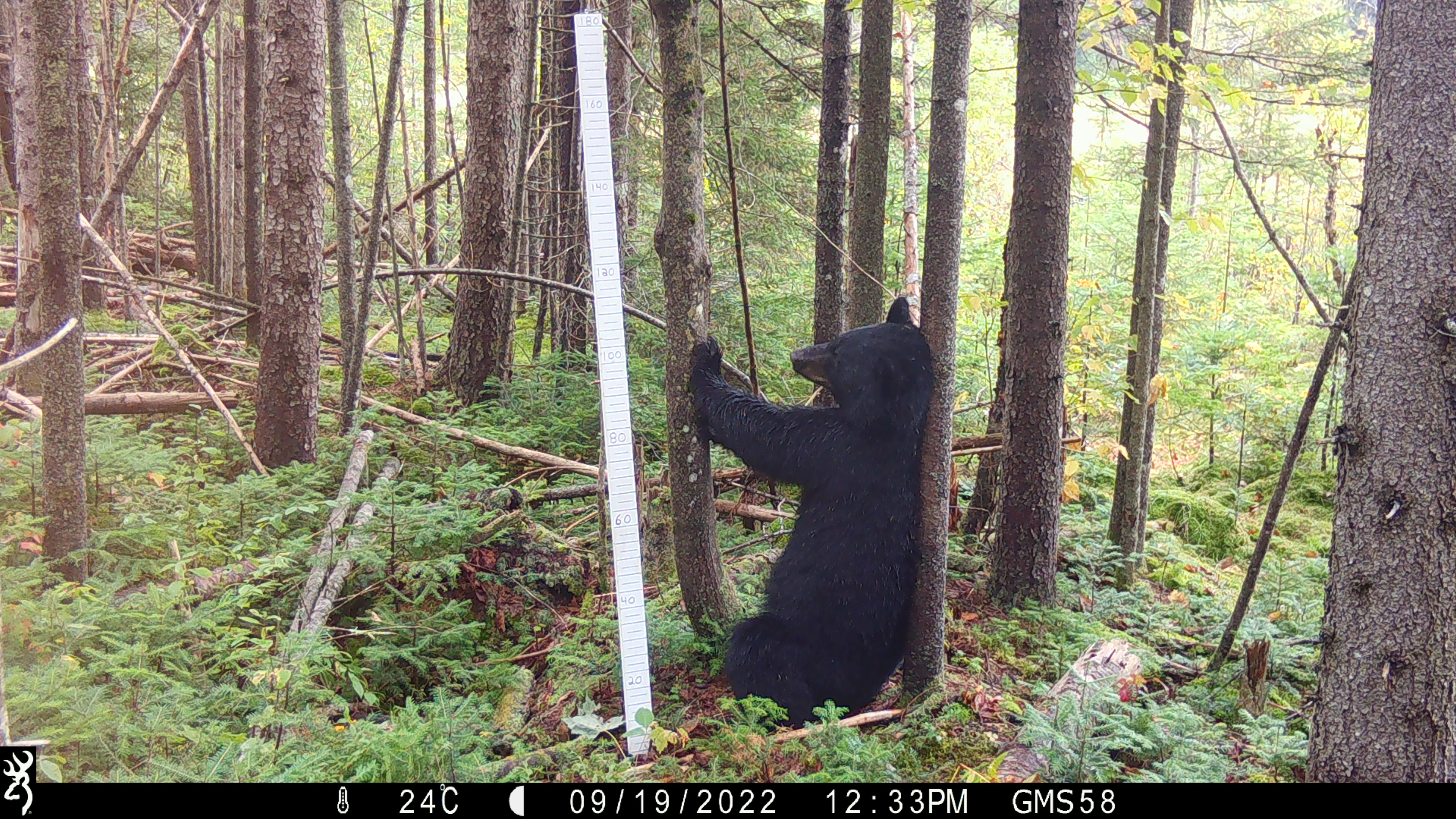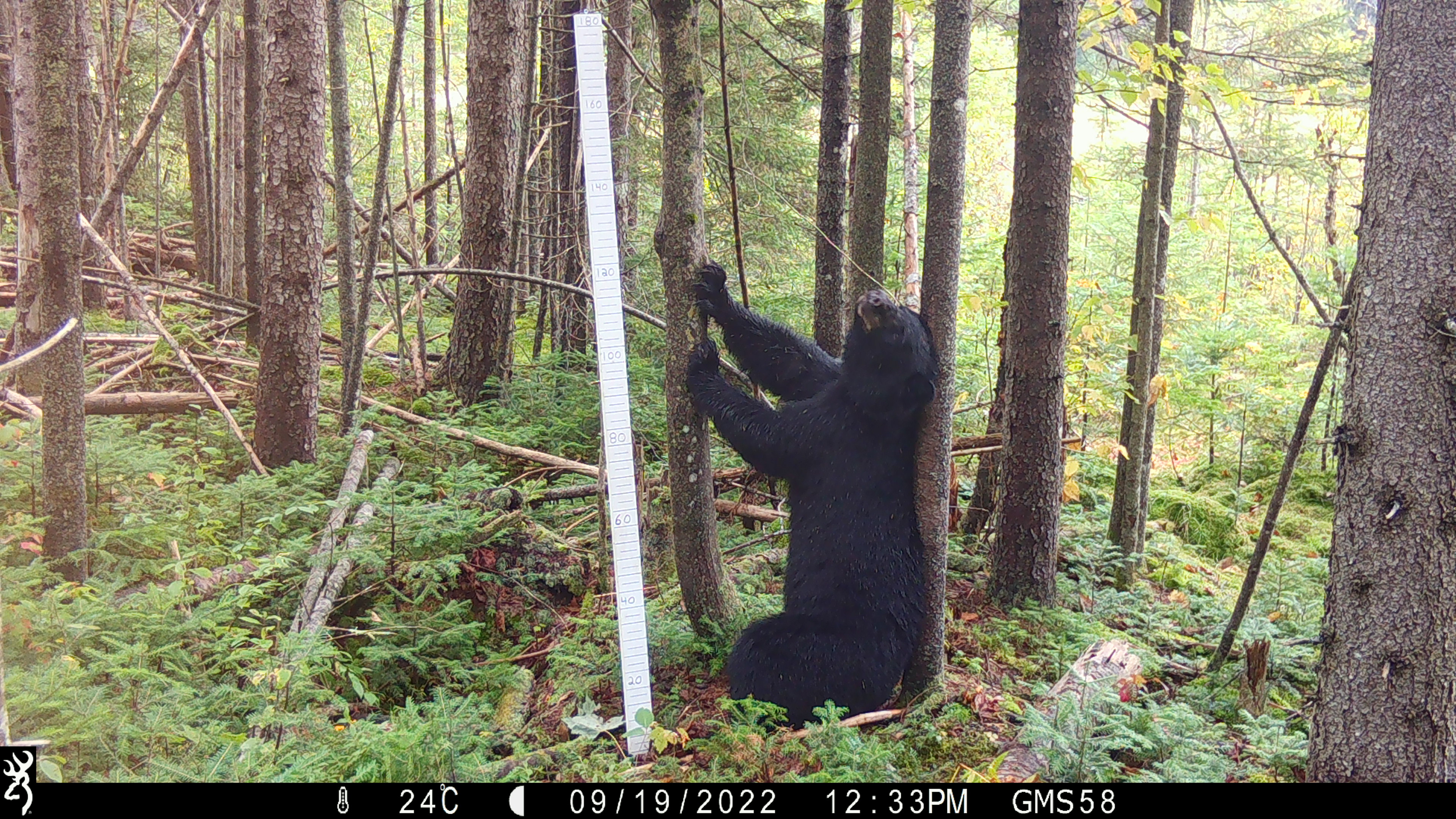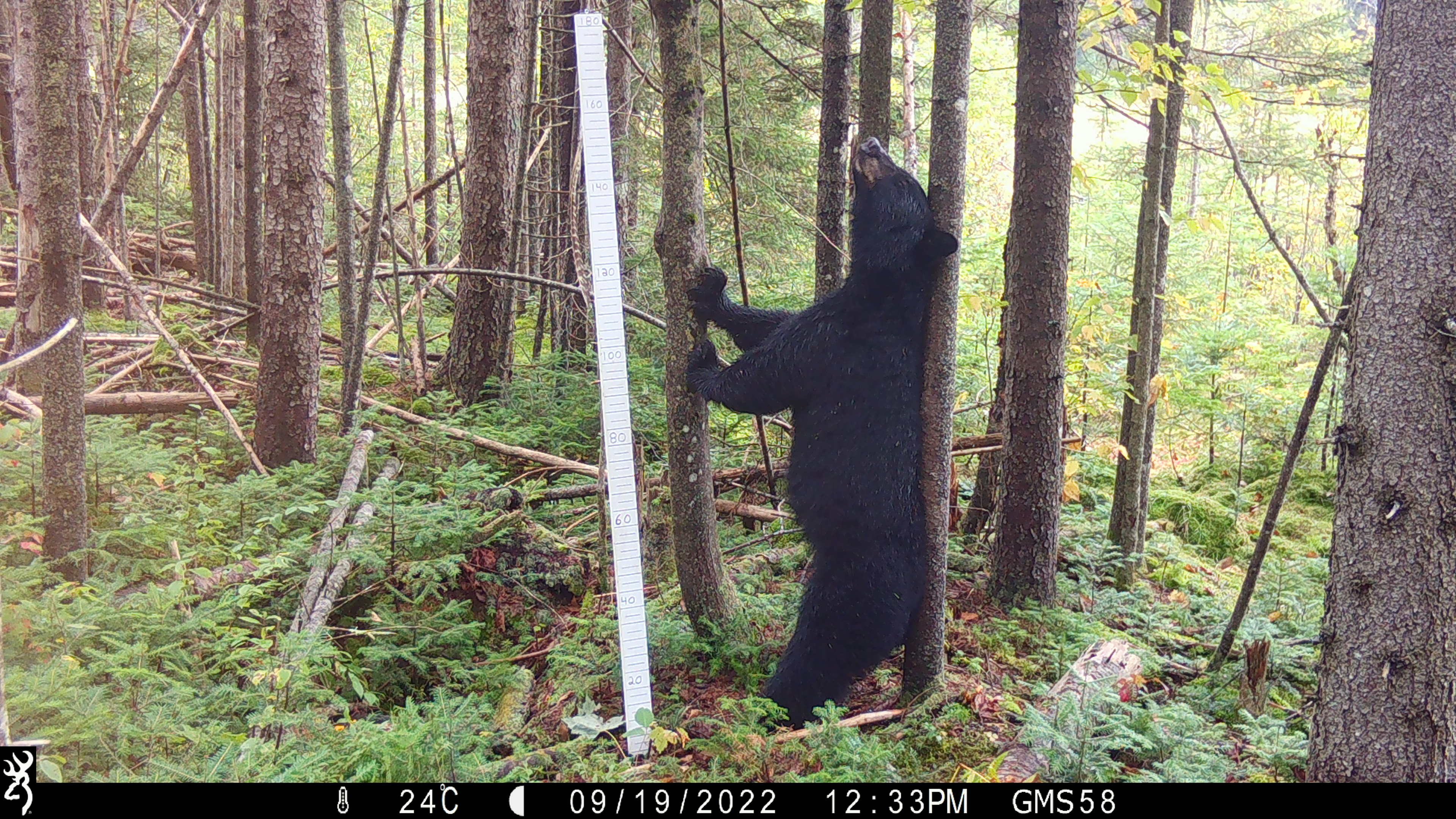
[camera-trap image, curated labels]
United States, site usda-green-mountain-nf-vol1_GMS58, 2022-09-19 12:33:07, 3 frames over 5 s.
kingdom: Animalia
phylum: Chordata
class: Mammalia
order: Carnivora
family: Ursidae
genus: Ursus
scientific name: Ursus americanus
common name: black bear